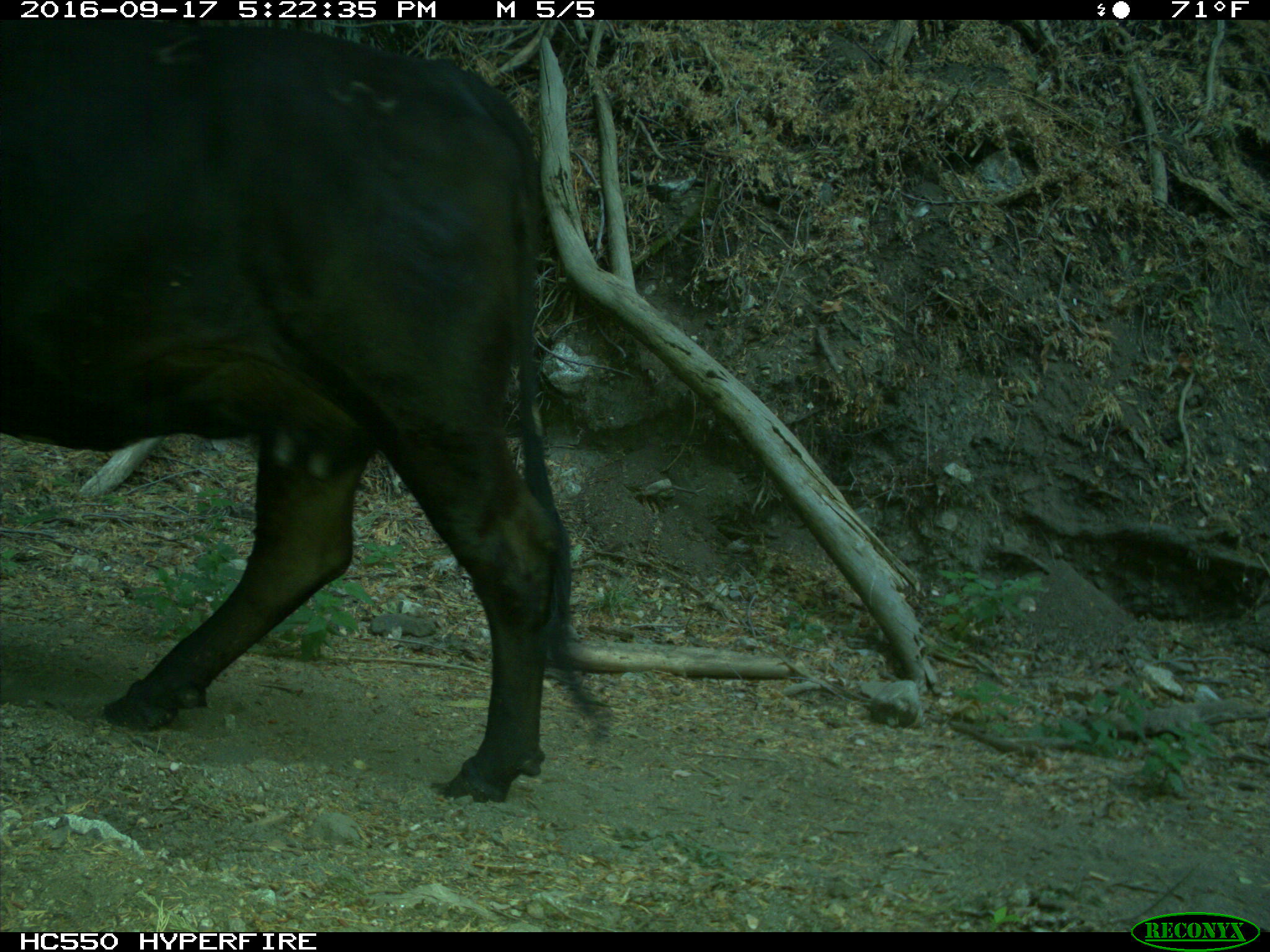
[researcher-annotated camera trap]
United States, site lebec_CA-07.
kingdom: Animalia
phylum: Chordata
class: Mammalia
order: Artiodactyla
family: Bovidae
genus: Bos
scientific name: Bos taurus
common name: domestic cow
Bos taurus (domestic cow).